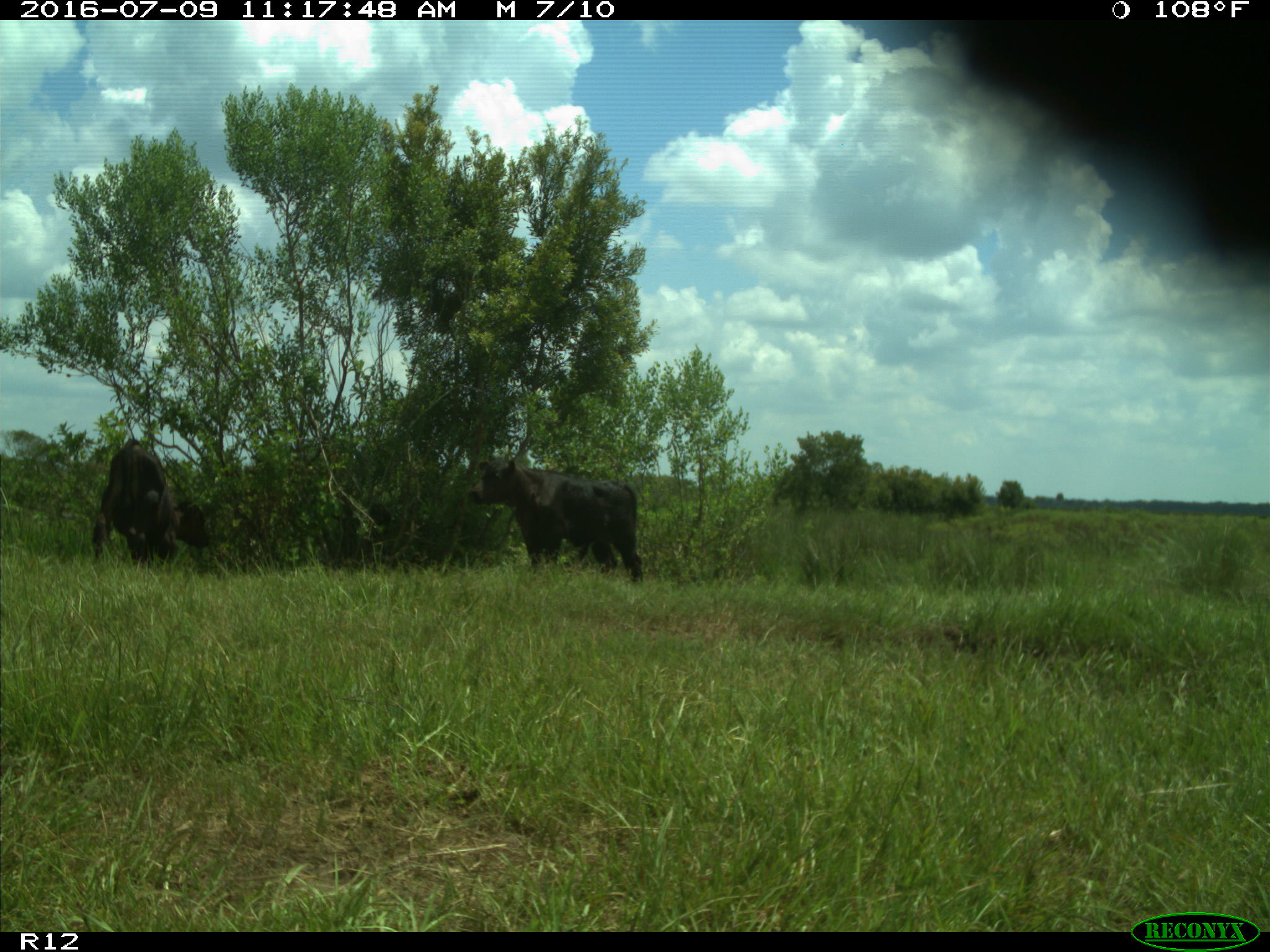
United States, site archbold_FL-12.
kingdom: Animalia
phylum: Chordata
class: Mammalia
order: Artiodactyla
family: Bovidae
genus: Bos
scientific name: Bos taurus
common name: domestic cow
Bos taurus (domestic cow).